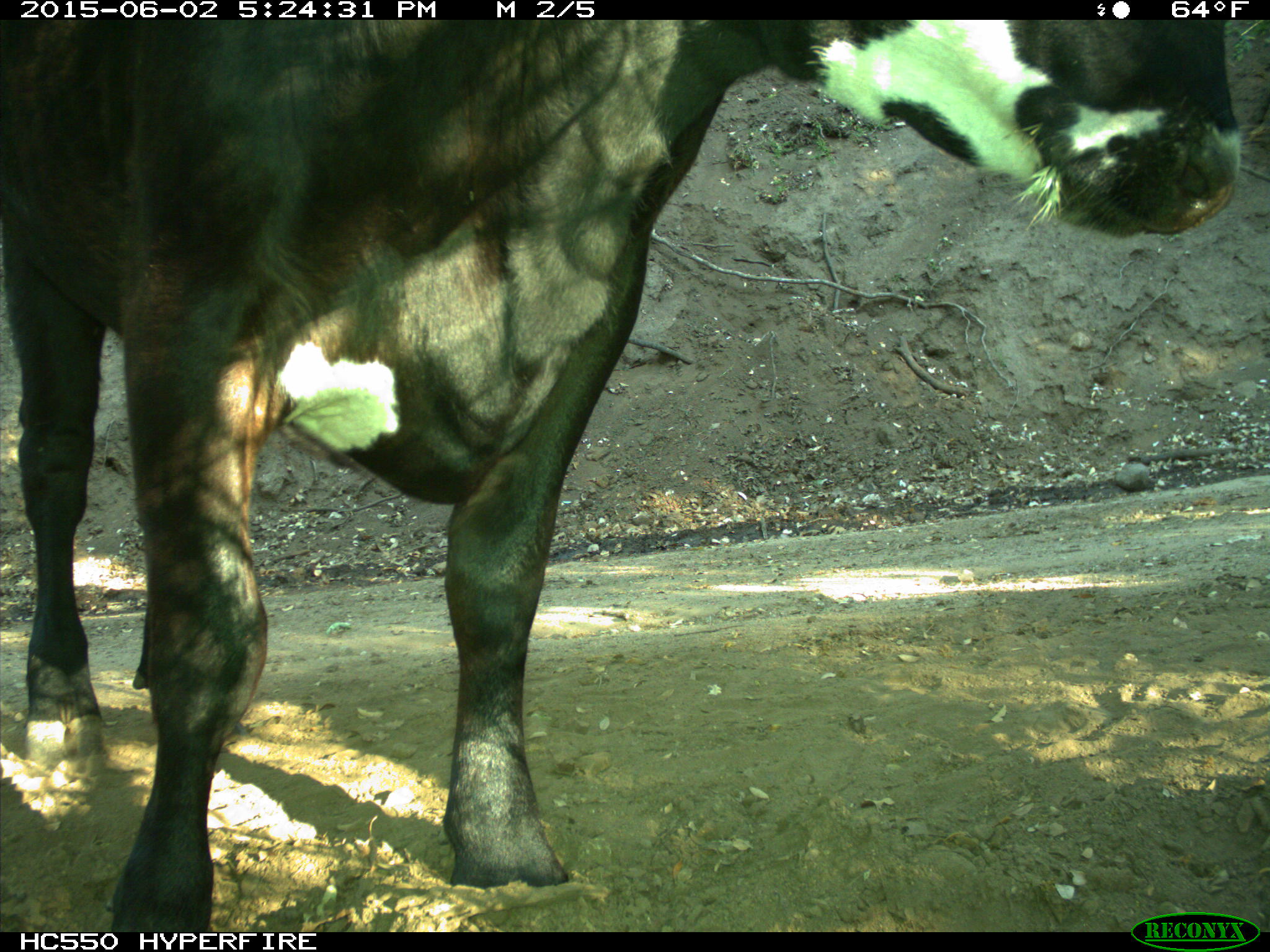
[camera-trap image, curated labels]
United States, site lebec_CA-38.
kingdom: Animalia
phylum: Chordata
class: Mammalia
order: Artiodactyla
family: Bovidae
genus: Bos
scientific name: Bos taurus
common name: domestic cow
Bos taurus (domestic cow).